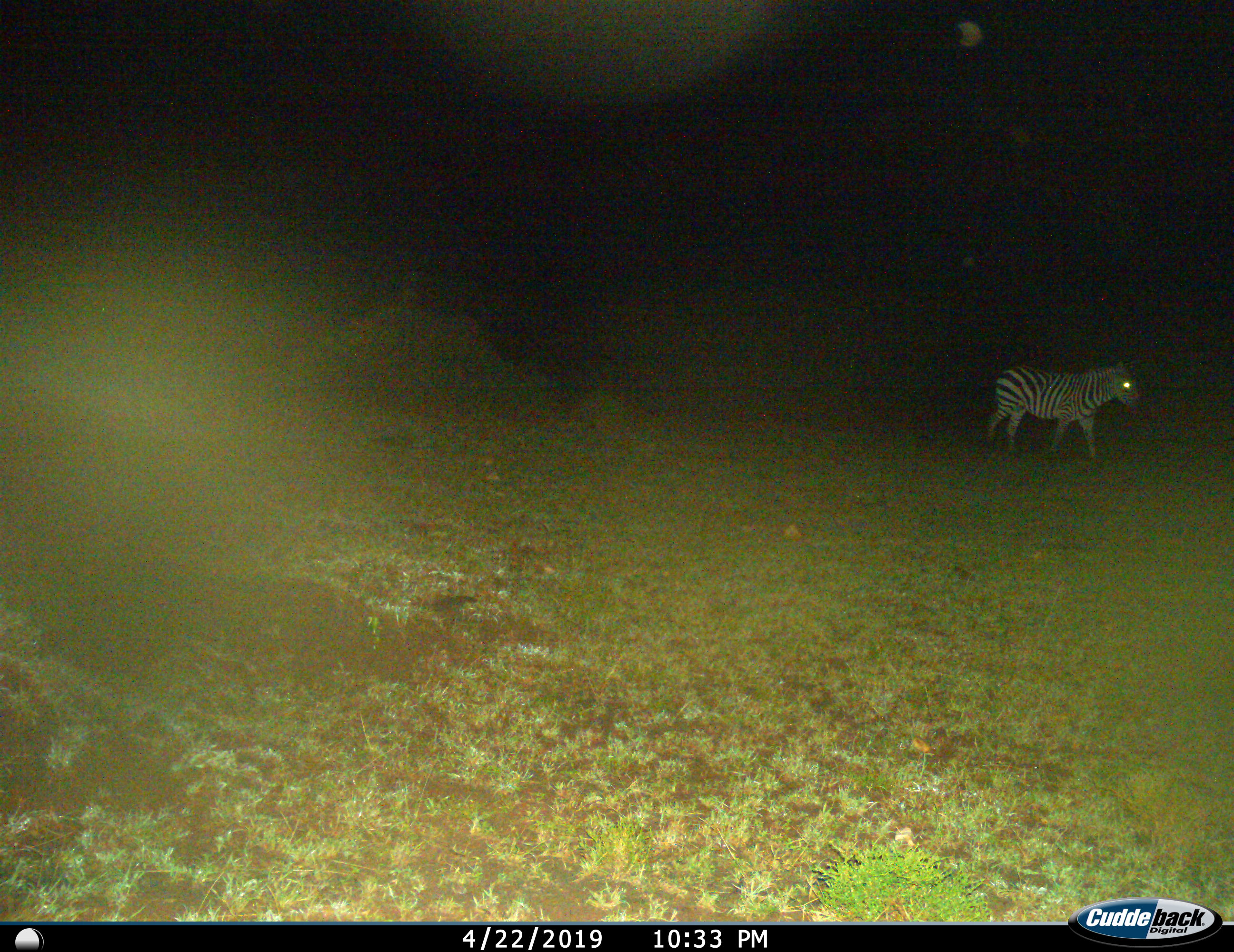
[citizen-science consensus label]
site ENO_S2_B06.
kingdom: Animalia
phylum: Chordata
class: Mammalia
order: Perissodactyla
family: Equidae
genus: Equus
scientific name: Equus quagga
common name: plains zebra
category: zebraplains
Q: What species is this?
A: Zebraplains (plains zebra) (Equus quagga).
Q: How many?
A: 1.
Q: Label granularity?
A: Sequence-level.